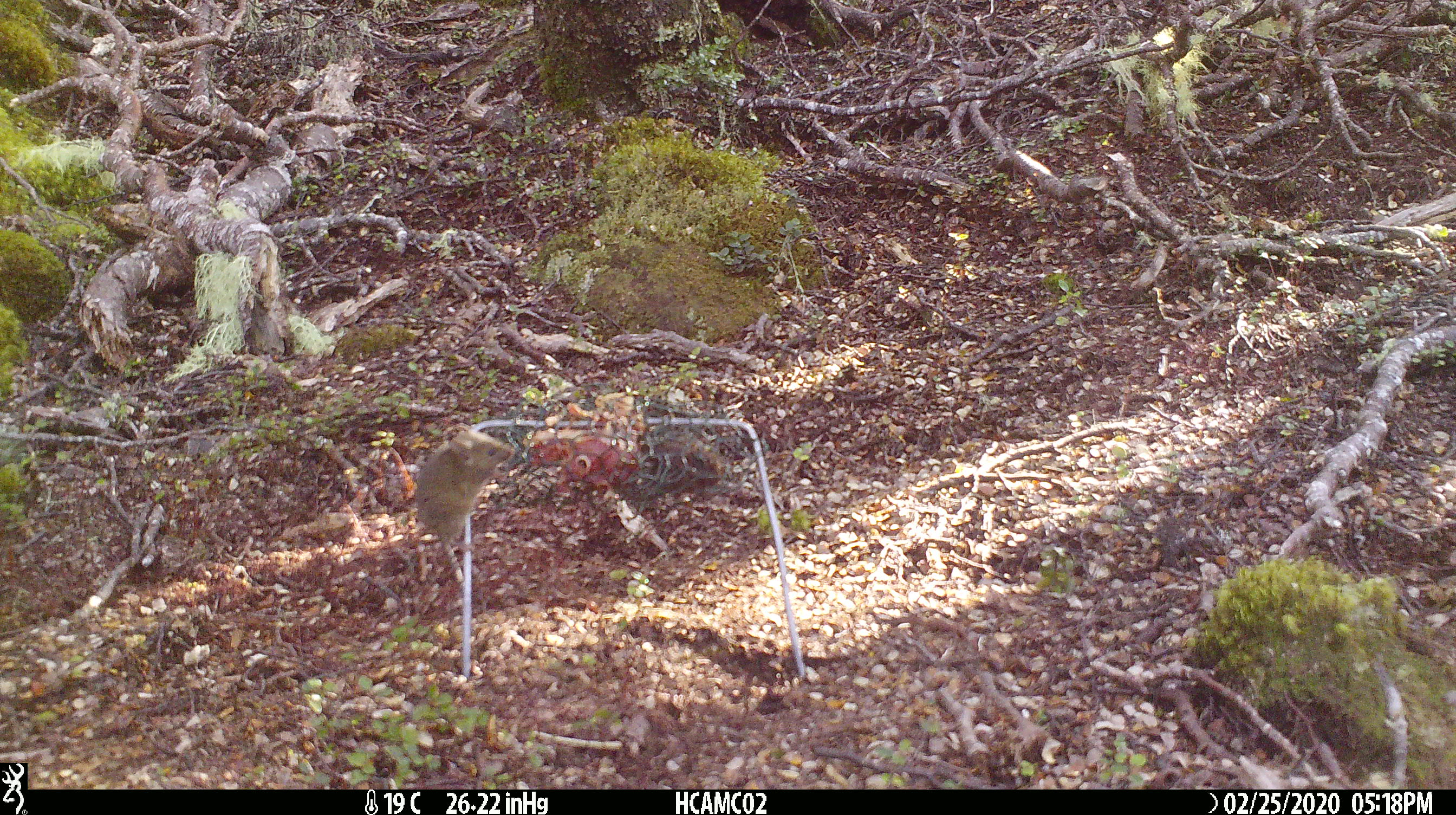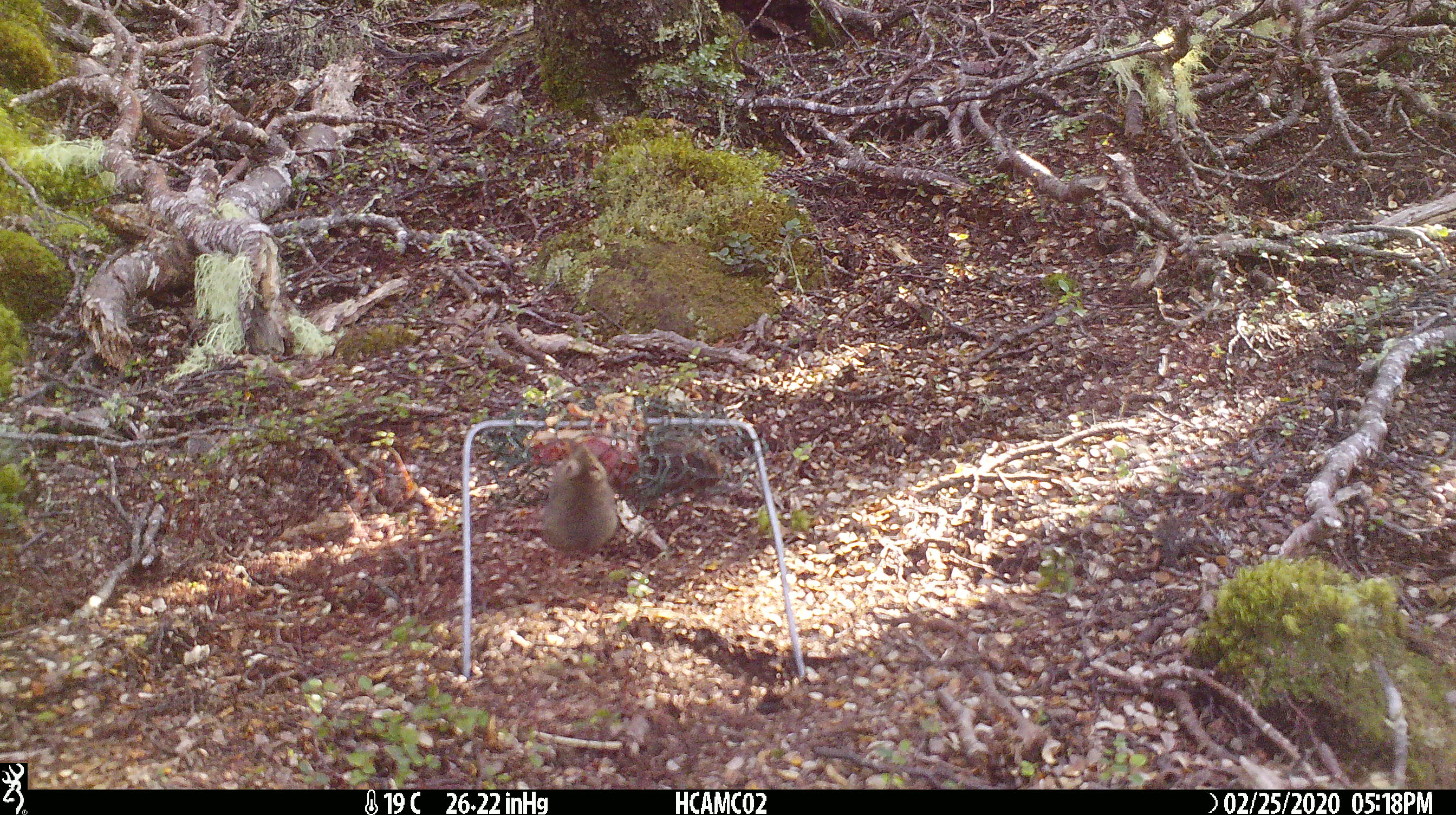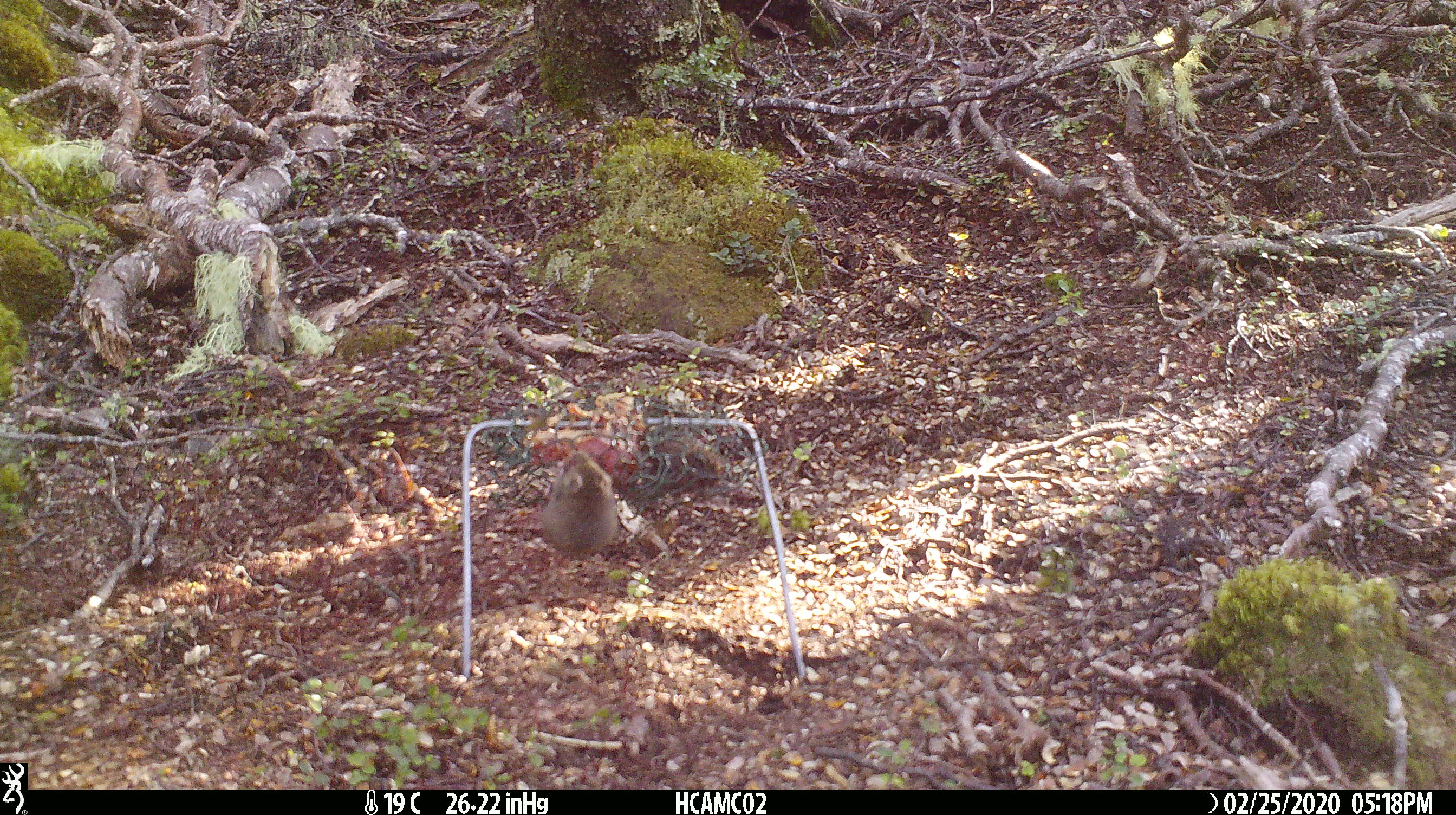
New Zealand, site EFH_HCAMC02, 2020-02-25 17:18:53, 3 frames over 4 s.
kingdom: Animalia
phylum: Chordata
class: Mammalia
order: Rodentia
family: Muridae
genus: Mus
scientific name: Mus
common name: mouse